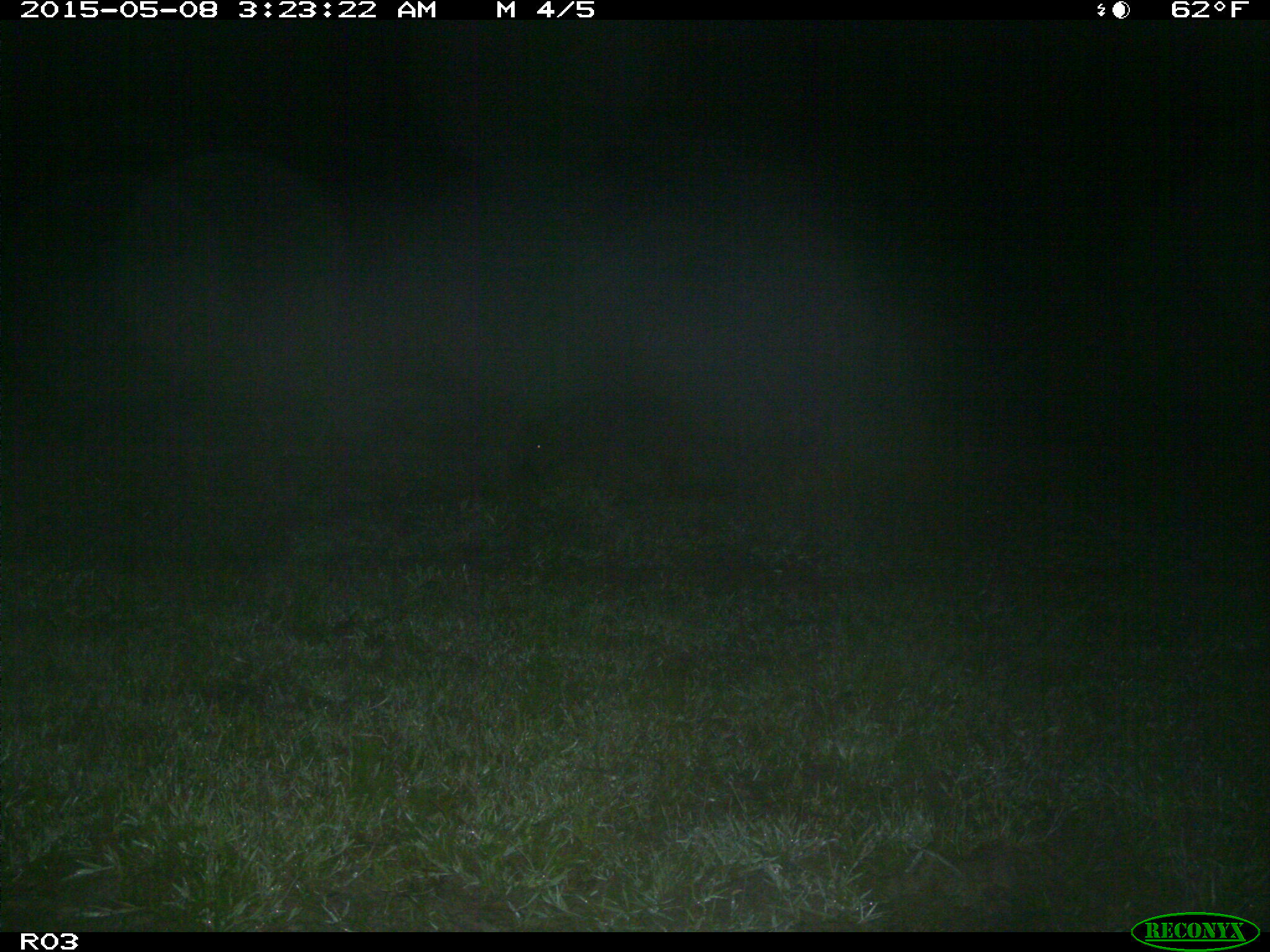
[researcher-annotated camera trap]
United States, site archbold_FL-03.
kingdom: Animalia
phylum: Chordata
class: Mammalia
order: Artiodactyla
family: Suidae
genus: Sus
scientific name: Sus scrofa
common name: wild boar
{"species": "Sus scrofa (wild boar)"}